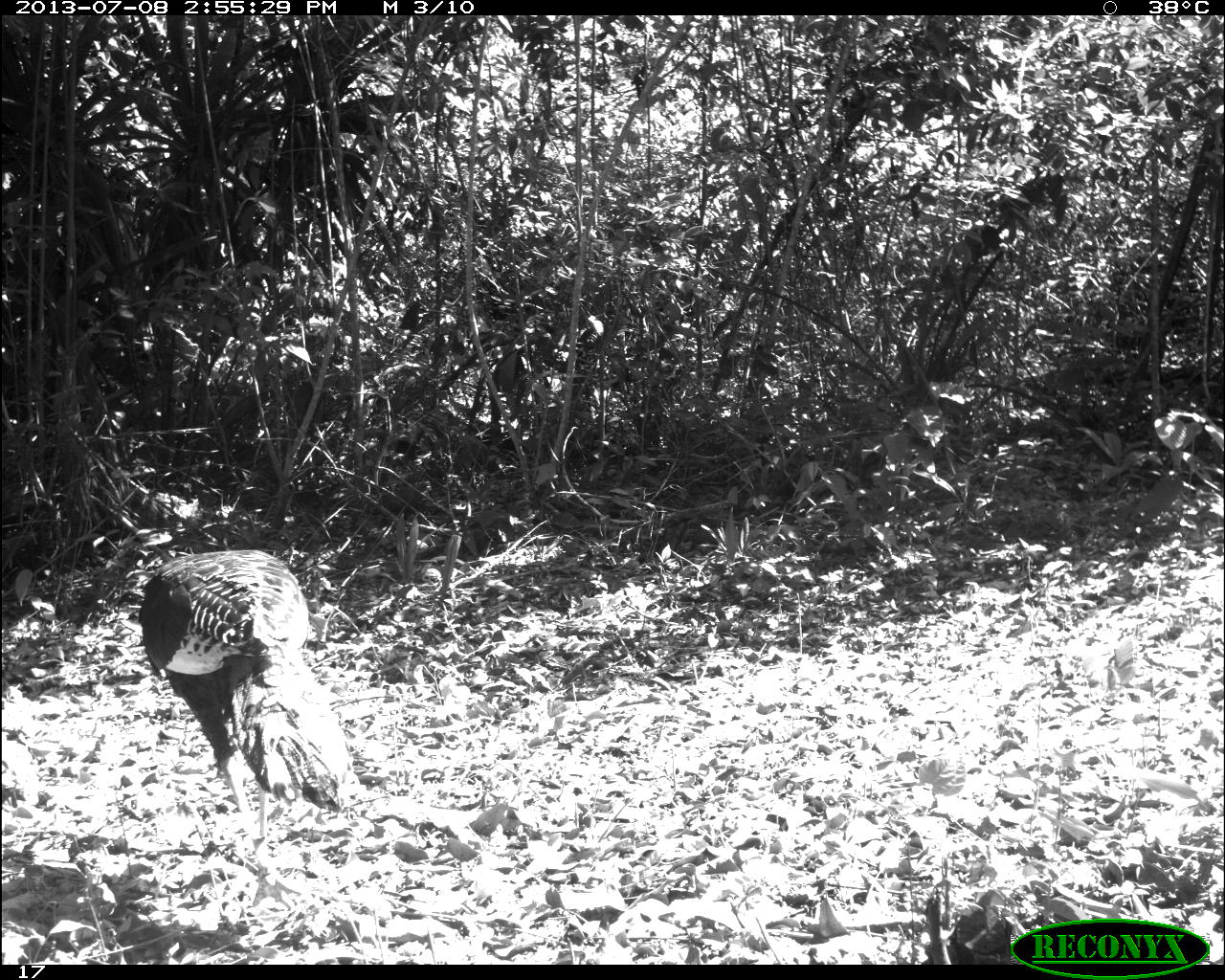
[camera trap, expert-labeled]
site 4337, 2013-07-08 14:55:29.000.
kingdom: Animalia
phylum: Chordata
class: Aves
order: Galliformes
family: Phasianidae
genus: Meleagris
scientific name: Meleagris ocellata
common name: ocellated turkey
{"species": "Meleagris ocellata (ocellated turkey)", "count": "2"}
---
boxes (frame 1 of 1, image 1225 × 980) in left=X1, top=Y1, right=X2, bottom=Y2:
meleagris ocellata: left=137, top=547, right=353, bottom=873